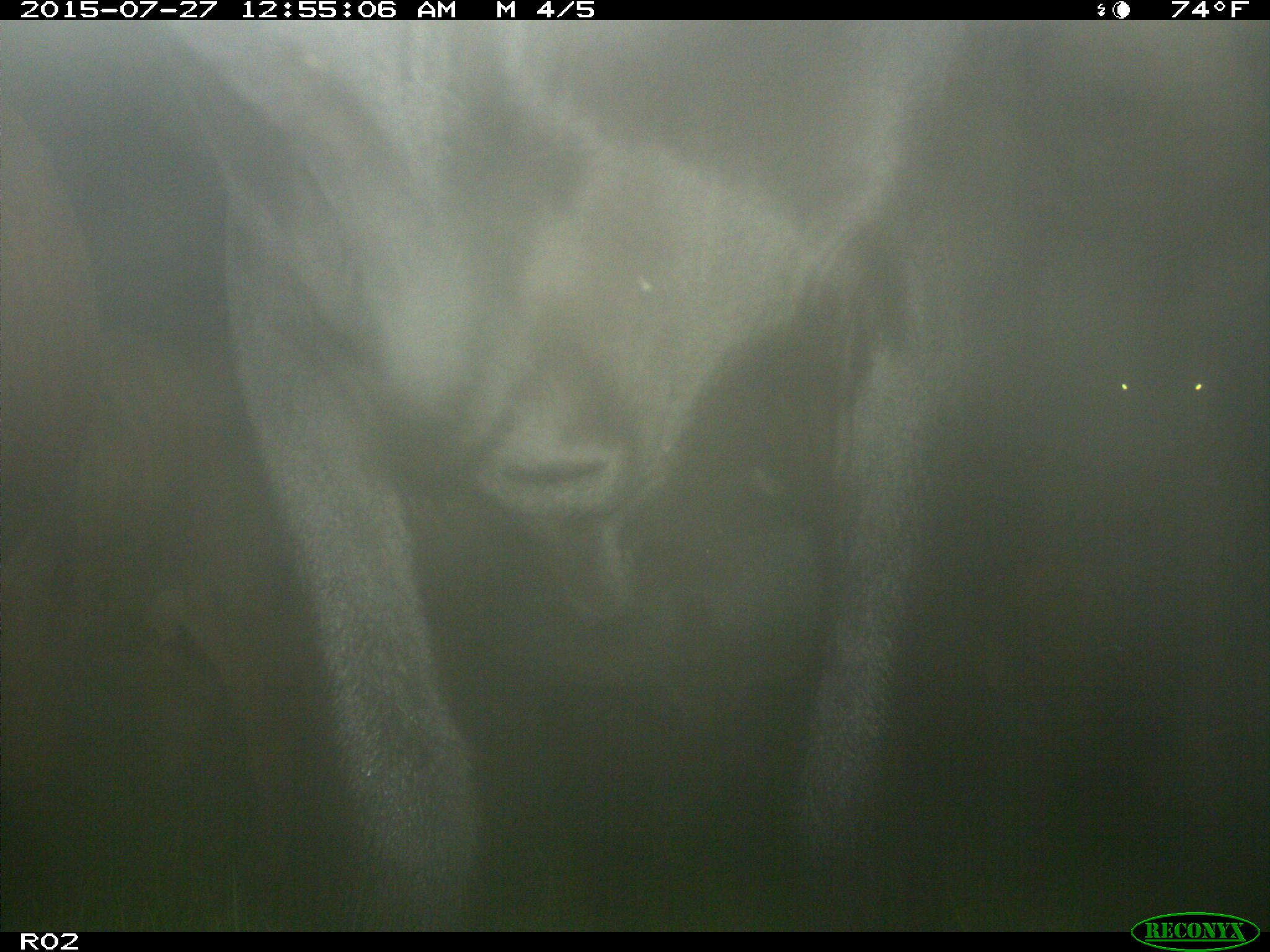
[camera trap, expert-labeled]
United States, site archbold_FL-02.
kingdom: Animalia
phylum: Chordata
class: Mammalia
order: Artiodactyla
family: Bovidae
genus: Bos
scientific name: Bos taurus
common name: domestic cow